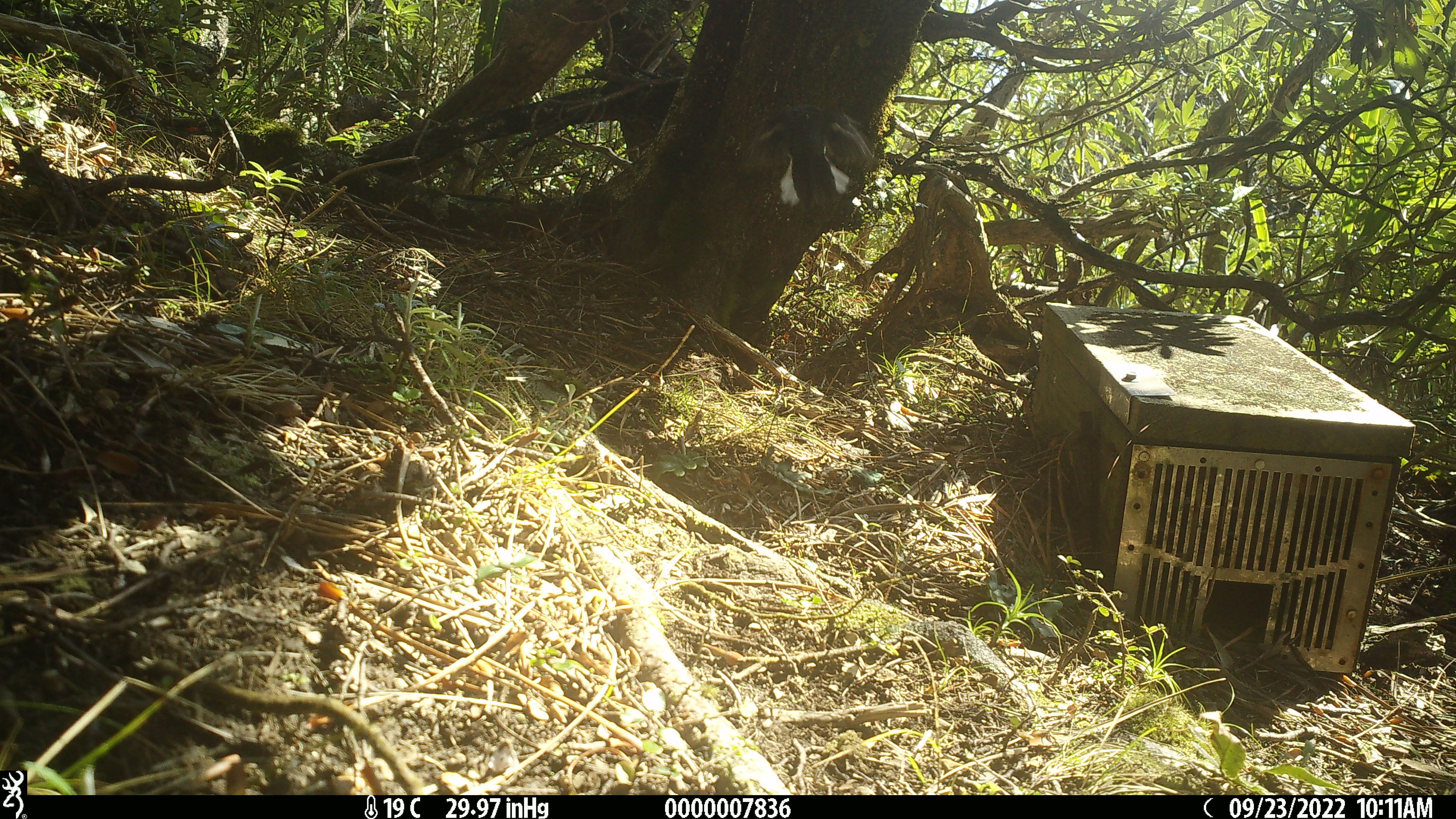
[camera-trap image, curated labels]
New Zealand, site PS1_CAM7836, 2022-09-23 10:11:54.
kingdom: Animalia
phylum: Chordata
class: Aves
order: Passeriformes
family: Petroicidae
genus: Petroica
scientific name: Petroica macrocephala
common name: tomtit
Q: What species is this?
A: Tomtit (Petroica macrocephala).